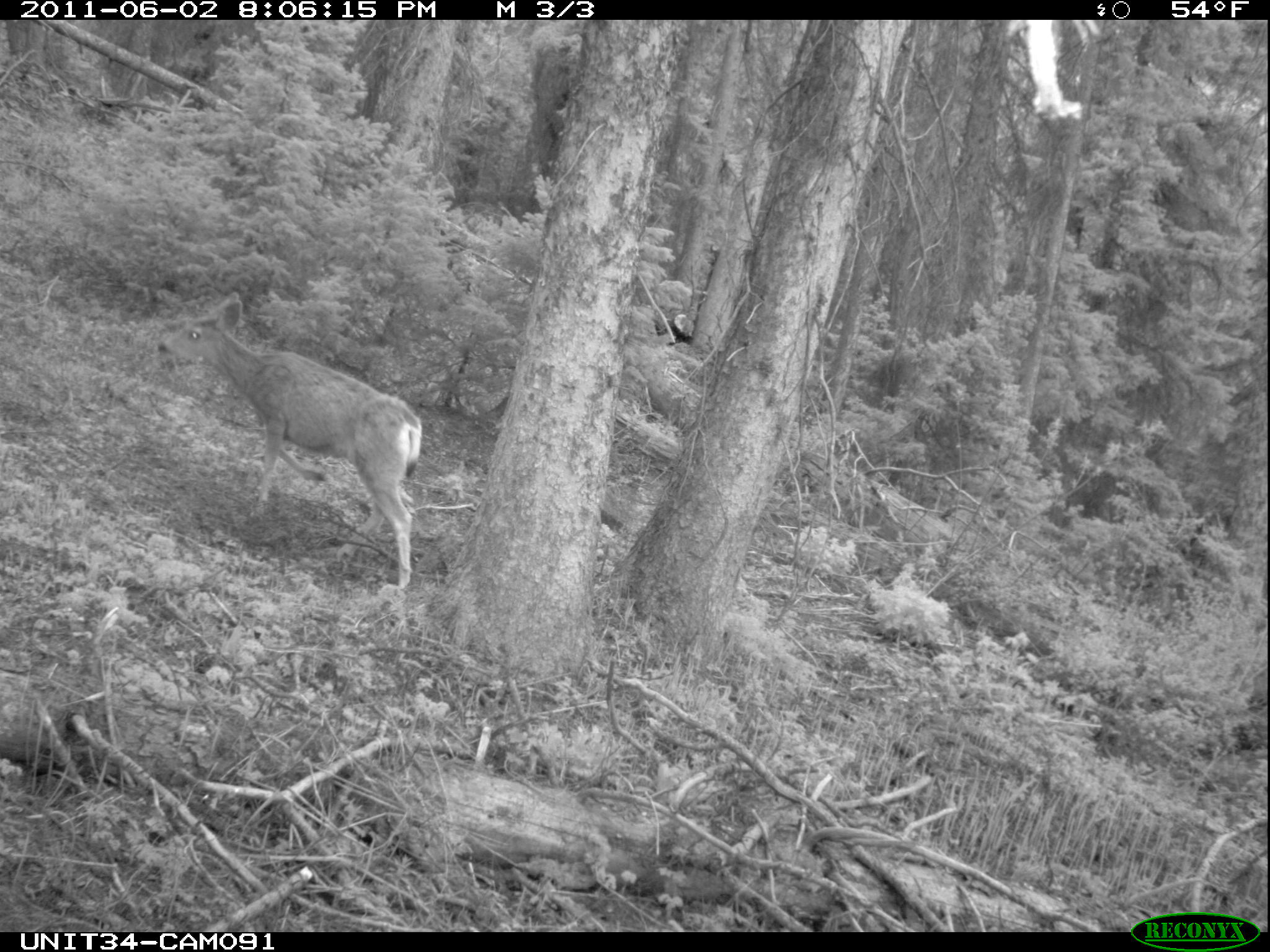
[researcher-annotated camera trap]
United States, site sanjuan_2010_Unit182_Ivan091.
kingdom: Animalia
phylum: Chordata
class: Mammalia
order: Artiodactyla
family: Cervidae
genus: Odocoileus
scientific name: Odocoileus hemionus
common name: mule deer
Odocoileus hemionus (mule deer).